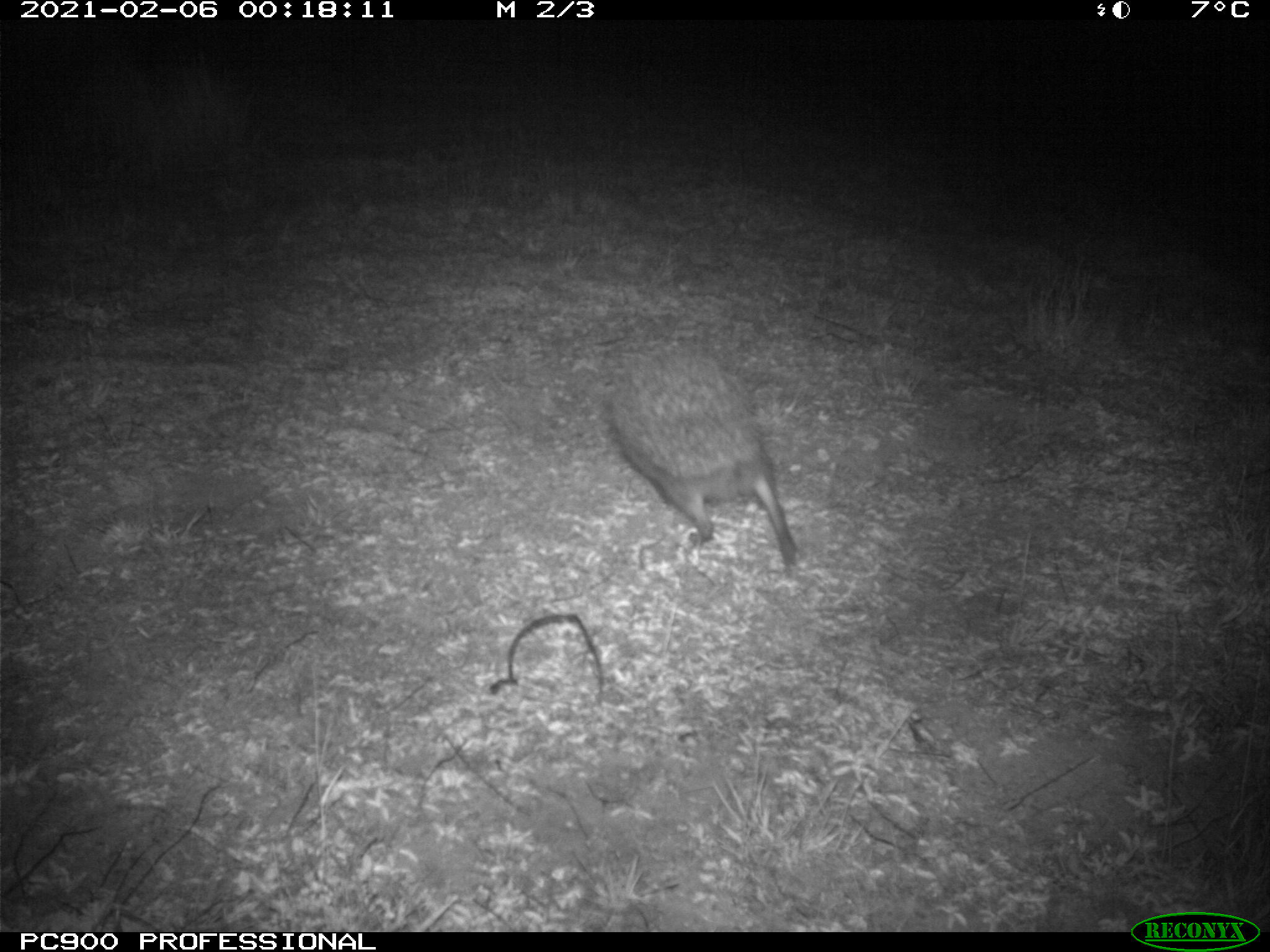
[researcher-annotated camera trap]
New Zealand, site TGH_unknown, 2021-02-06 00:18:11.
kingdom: Animalia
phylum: Chordata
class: Mammalia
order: Eulipotyphla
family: Erinaceidae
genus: Erinaceus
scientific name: Erinaceus europaeus europaeus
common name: european hedgehog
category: hedgehog